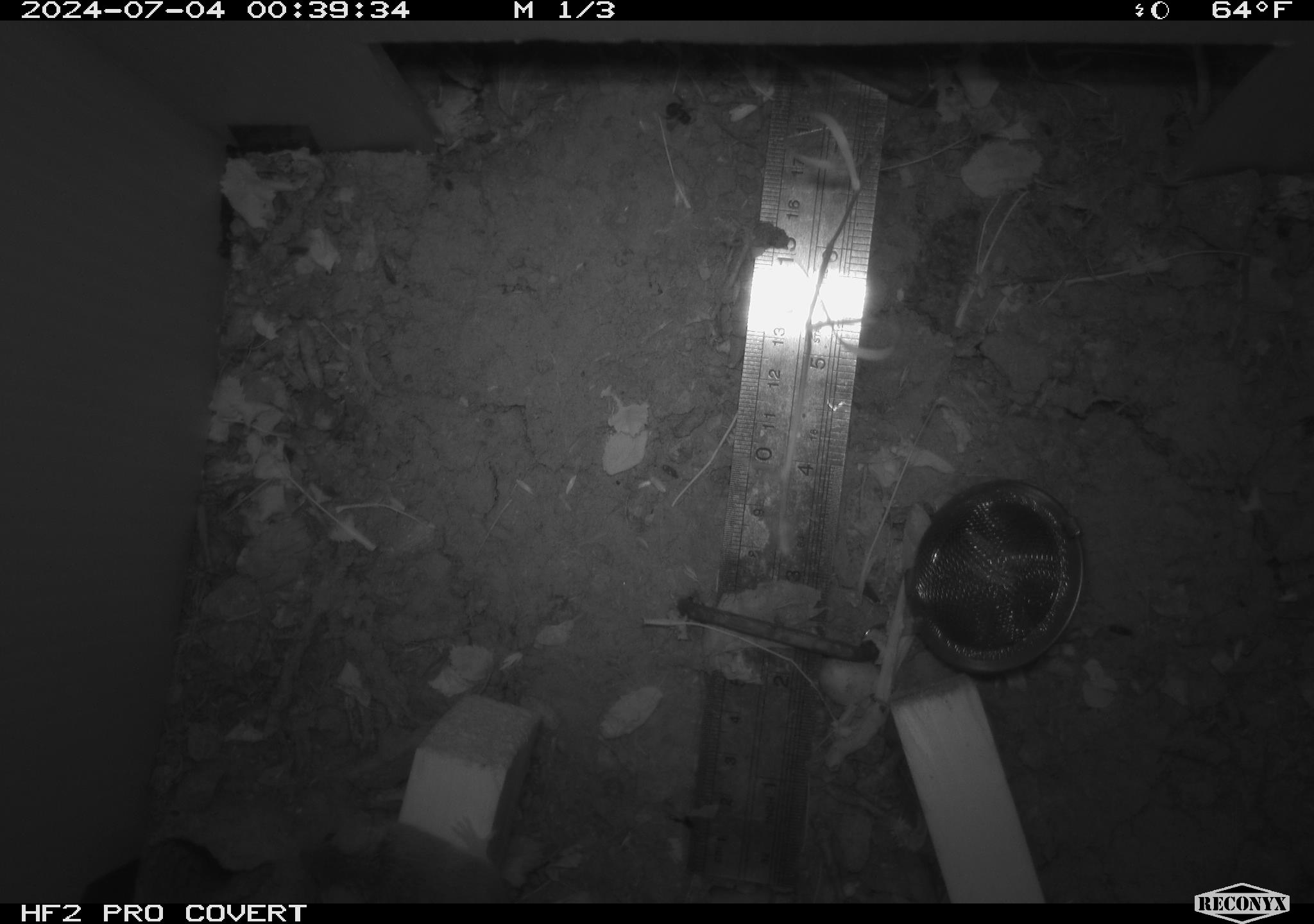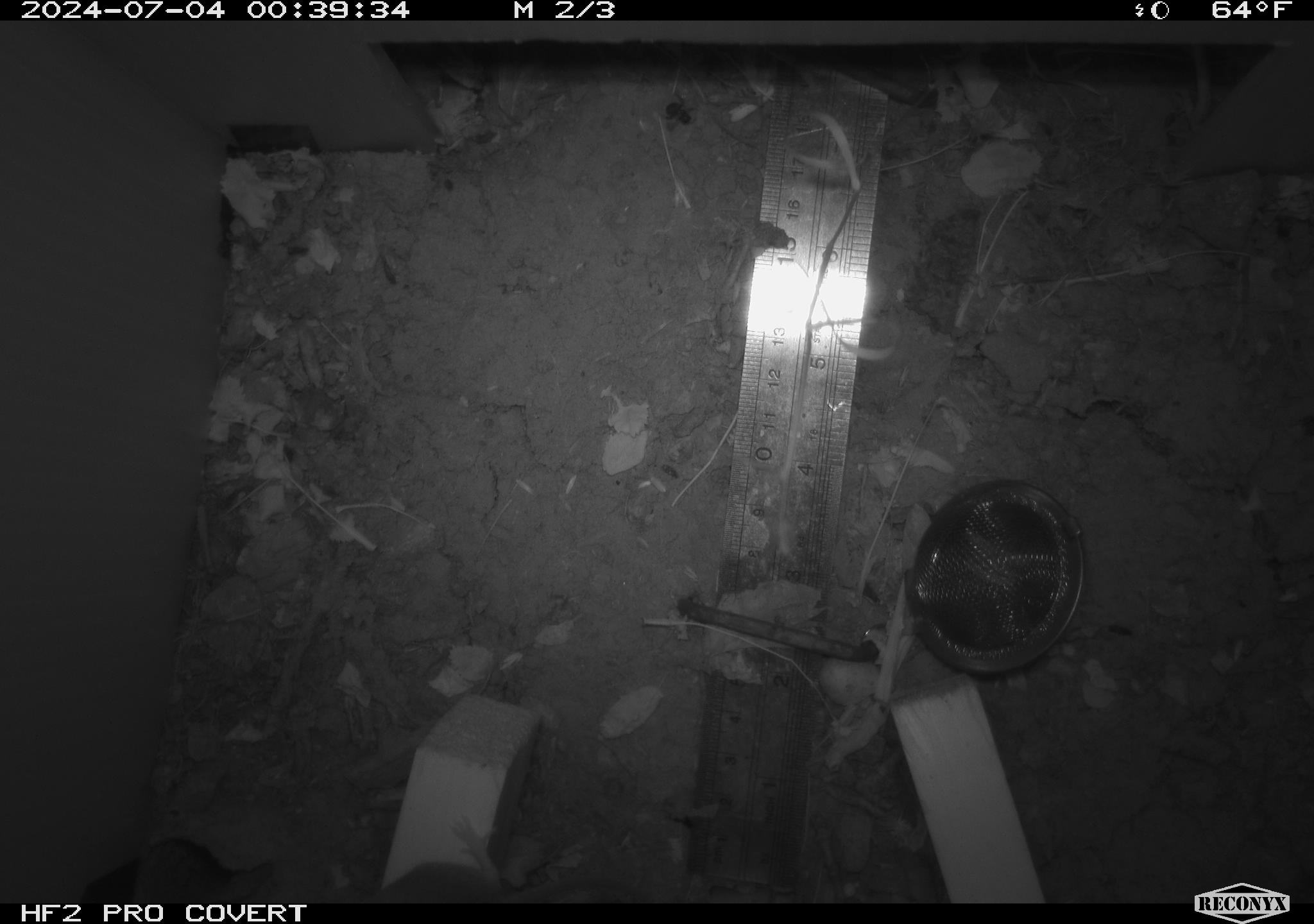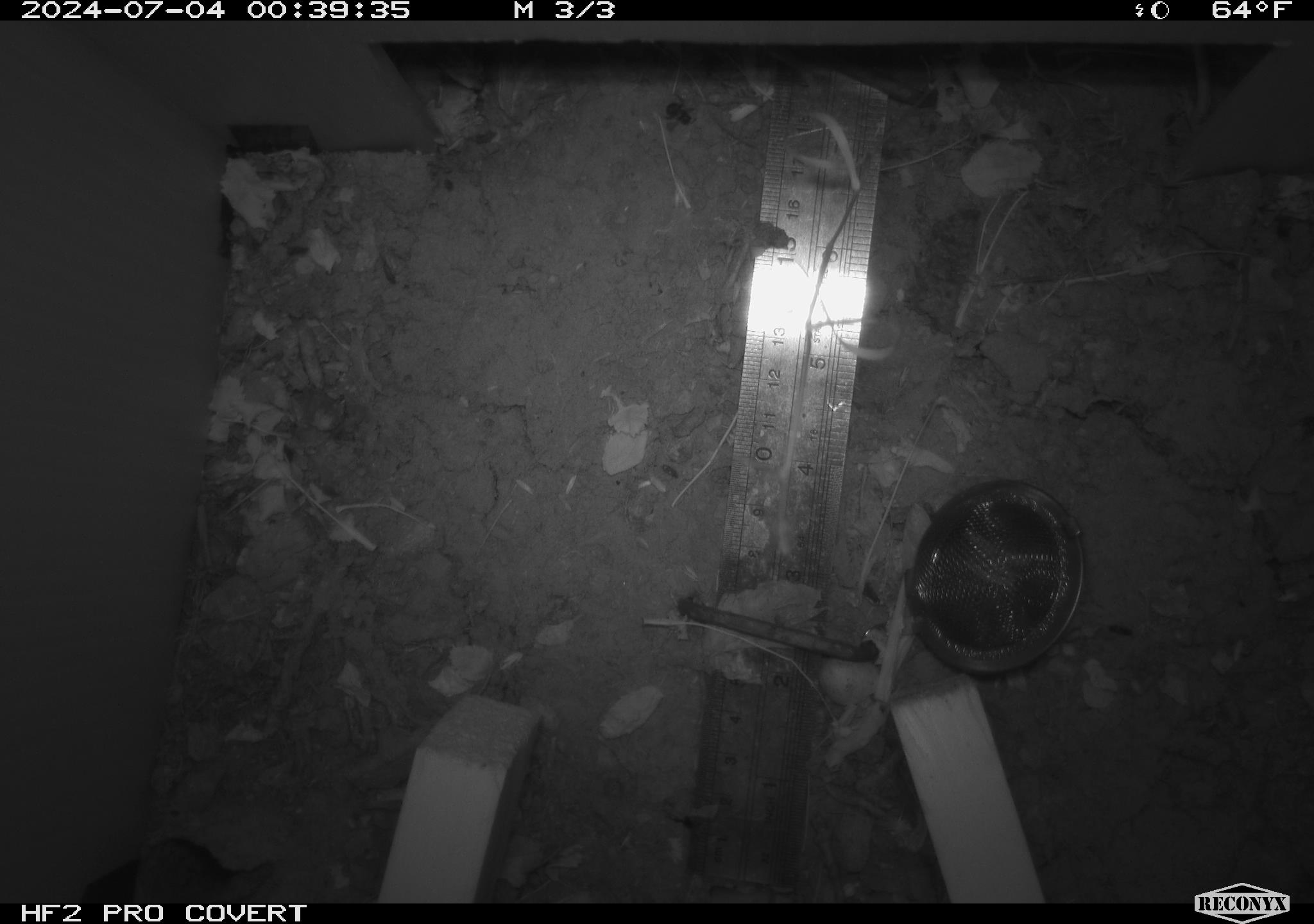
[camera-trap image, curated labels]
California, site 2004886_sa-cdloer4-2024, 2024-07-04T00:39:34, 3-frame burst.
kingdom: Animalia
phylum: Chordata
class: Mammalia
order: Rodentia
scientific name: Rodentia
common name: rodent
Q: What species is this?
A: Rodent (Rodentia).